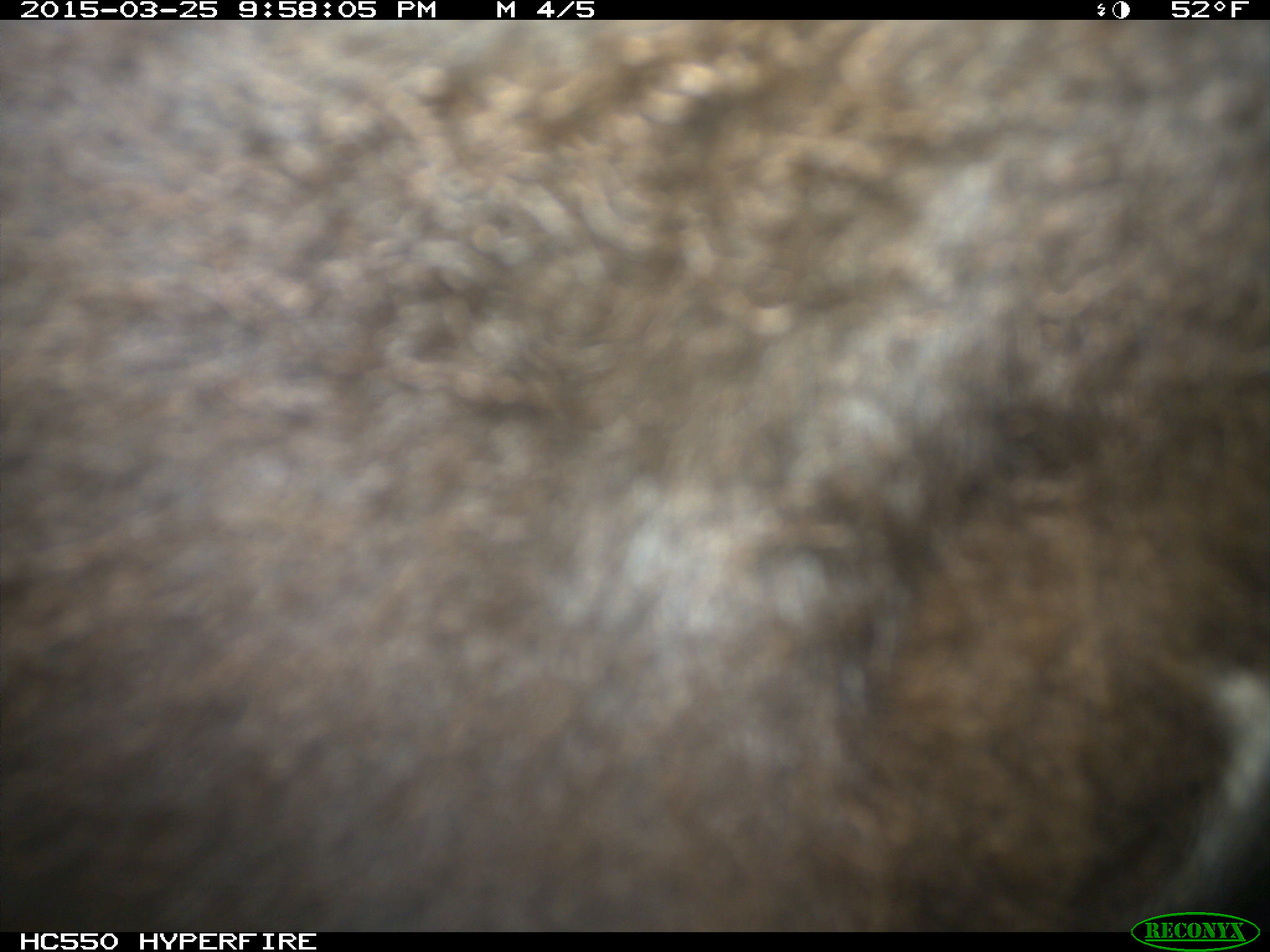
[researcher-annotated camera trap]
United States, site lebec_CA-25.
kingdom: Animalia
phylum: Chordata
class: Mammalia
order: Artiodactyla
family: Bovidae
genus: Bos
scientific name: Bos taurus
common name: domestic cow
Bos taurus (domestic cow).